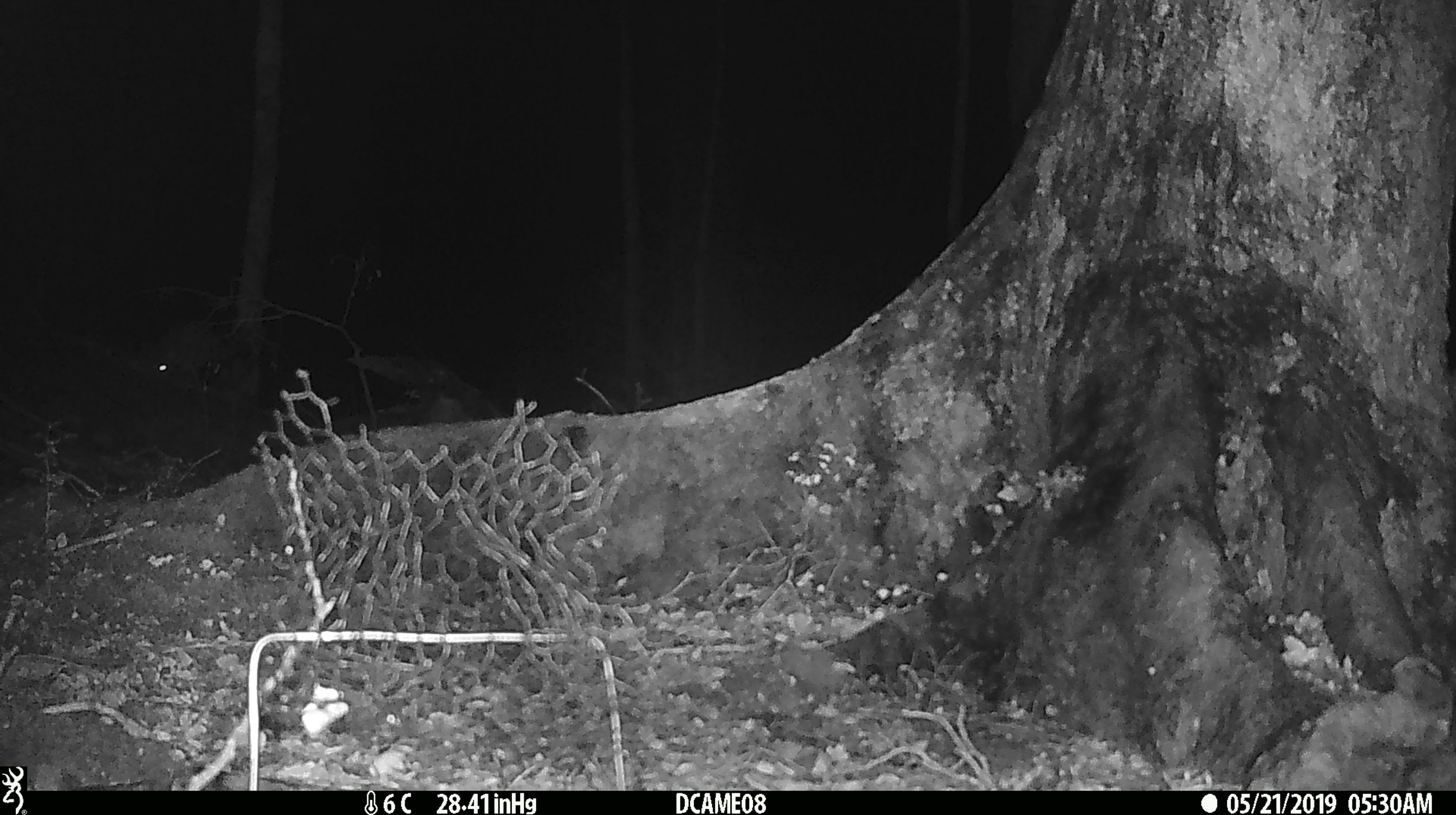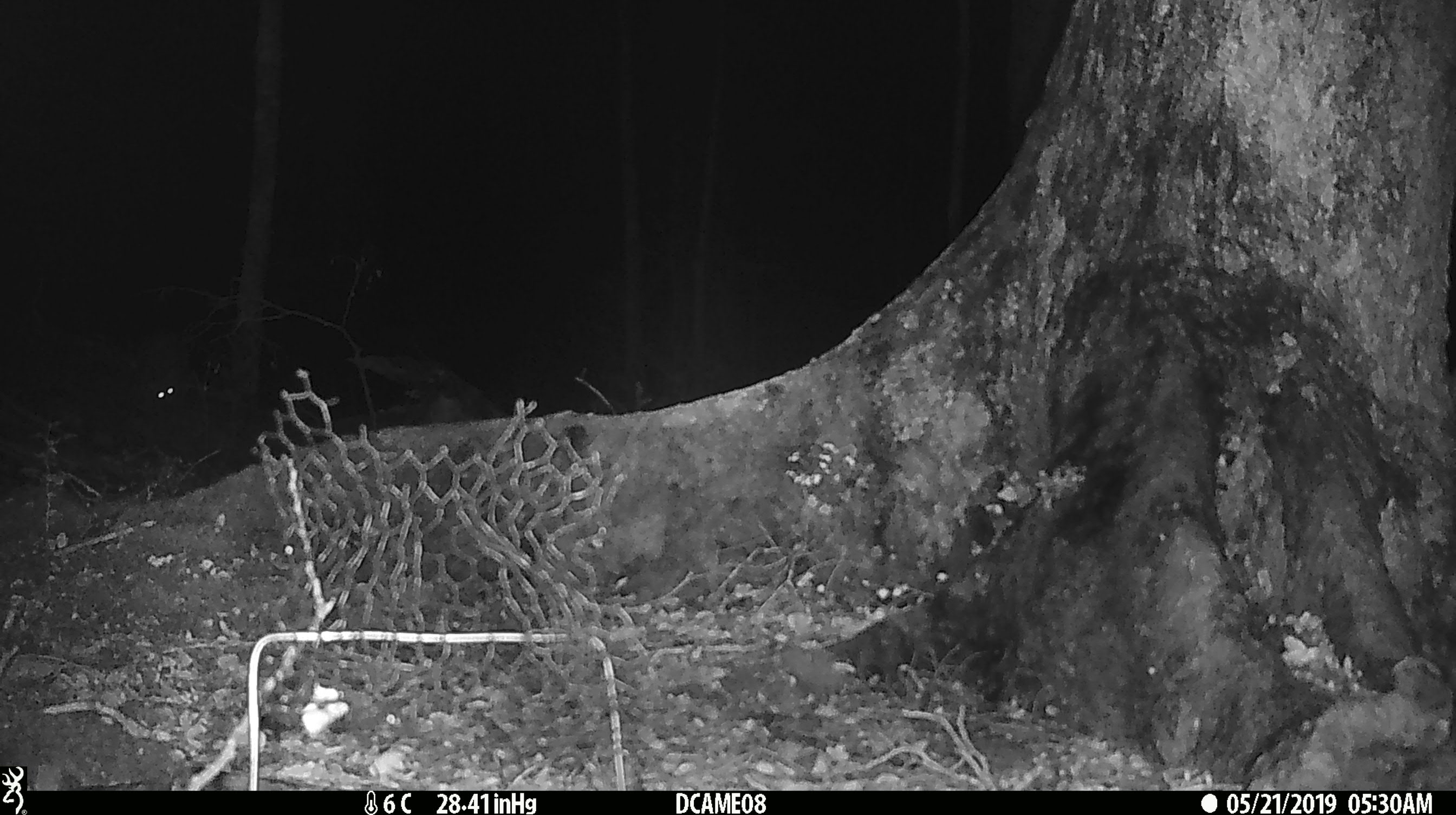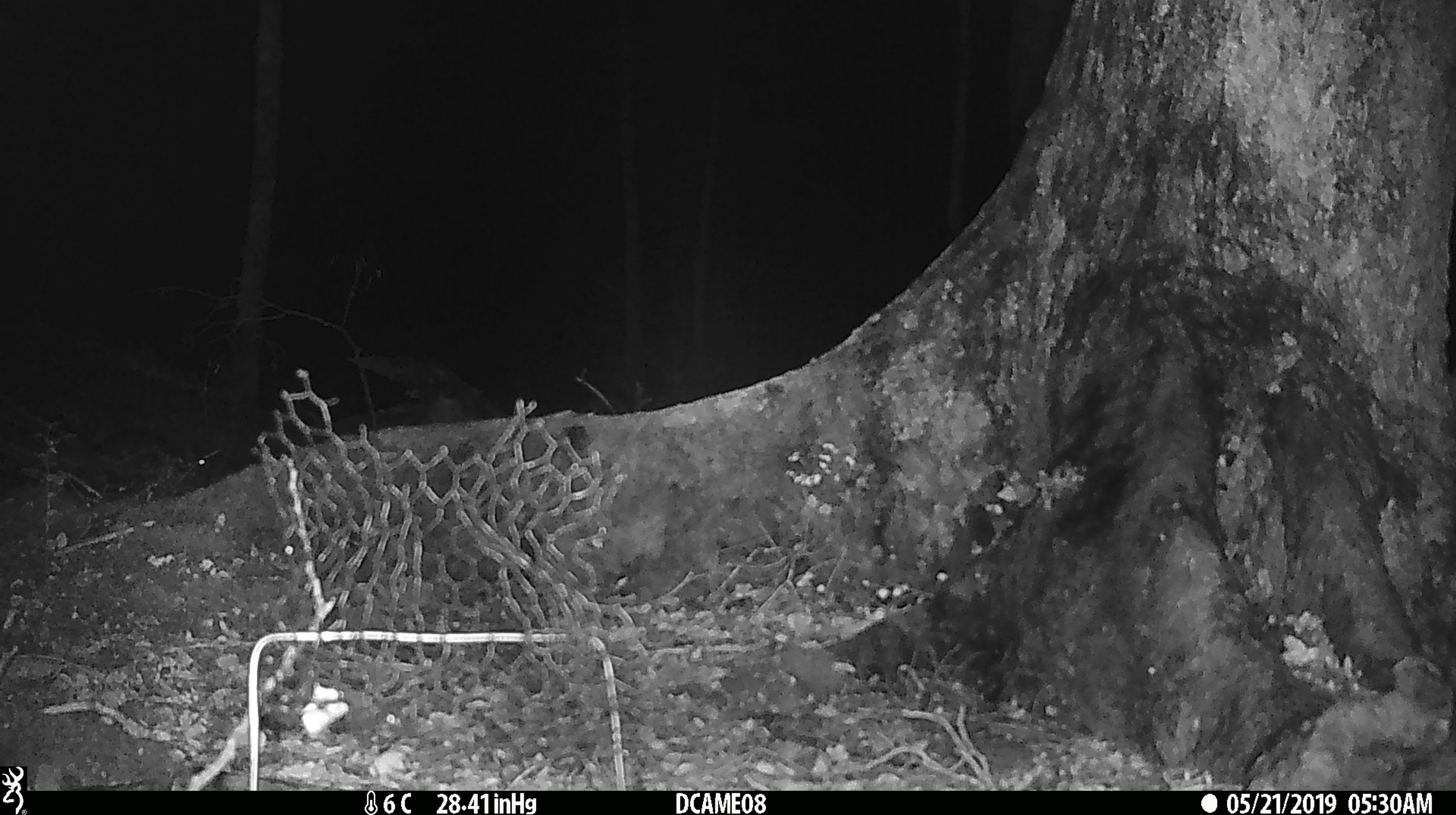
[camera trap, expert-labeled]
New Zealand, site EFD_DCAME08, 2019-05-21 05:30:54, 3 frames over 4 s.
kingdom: Animalia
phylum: Chordata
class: Mammalia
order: Diprotodontia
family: Phalangeridae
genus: Trichosurus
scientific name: Trichosurus vulpecula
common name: common brushtail possum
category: possum